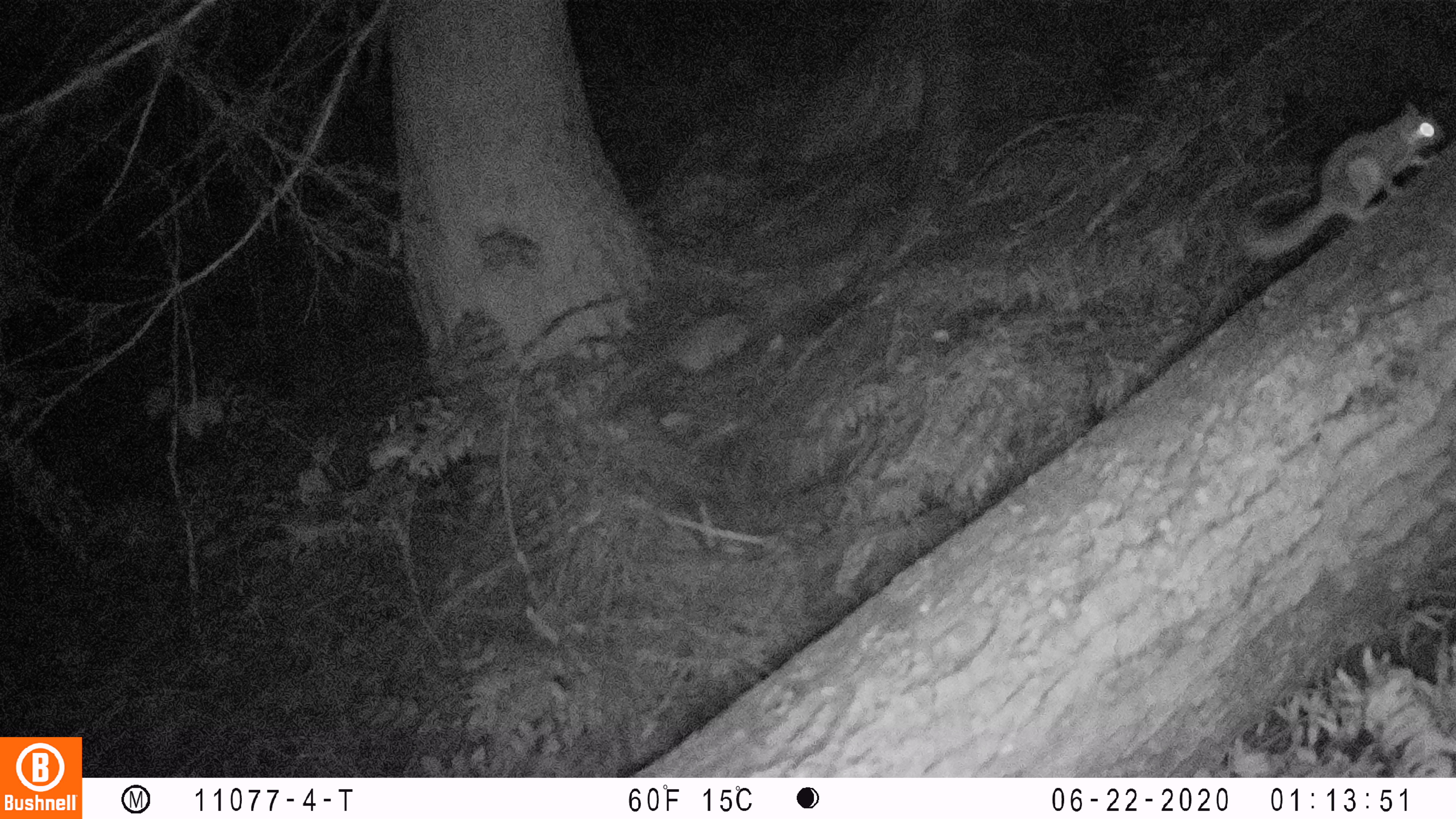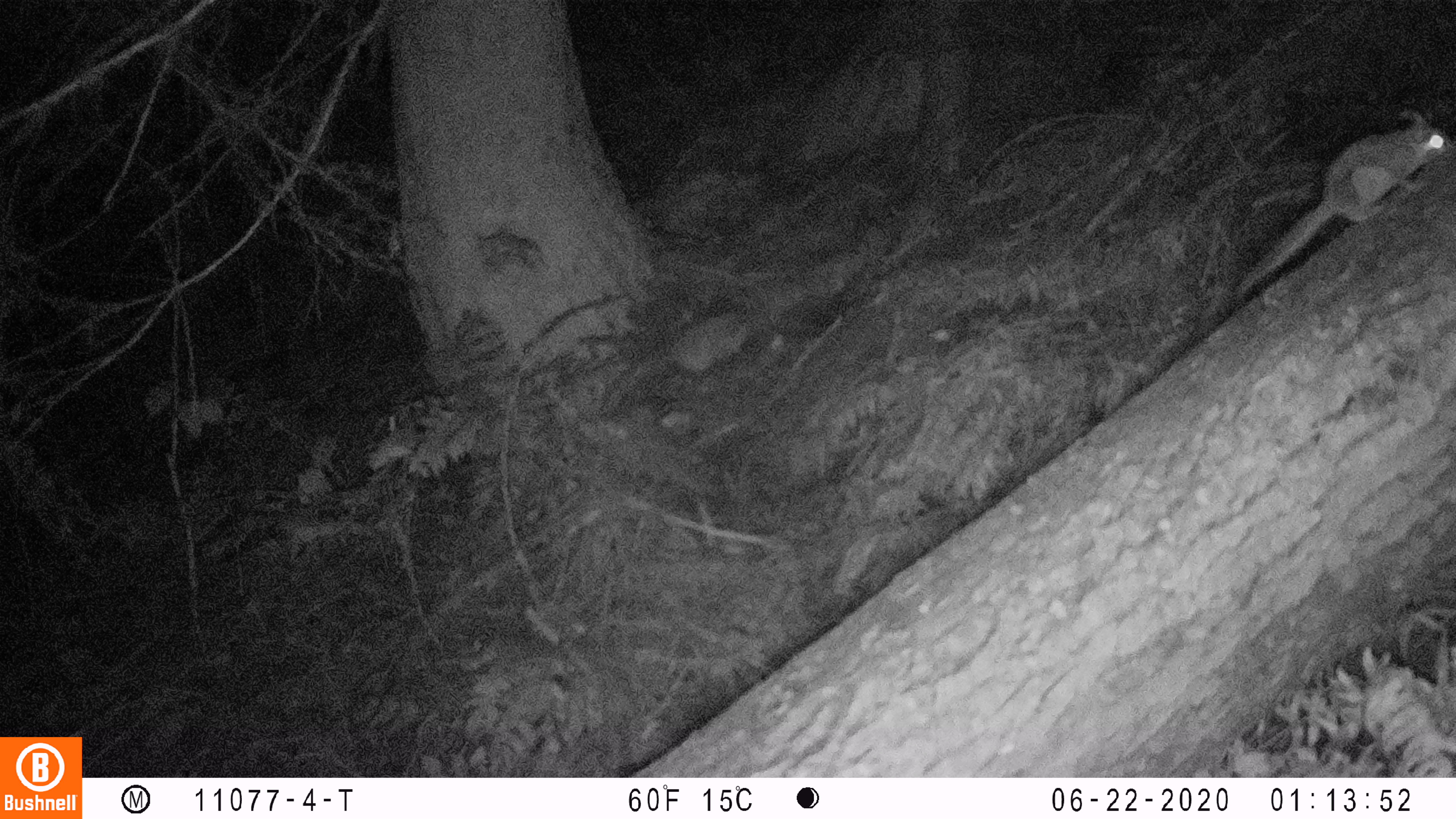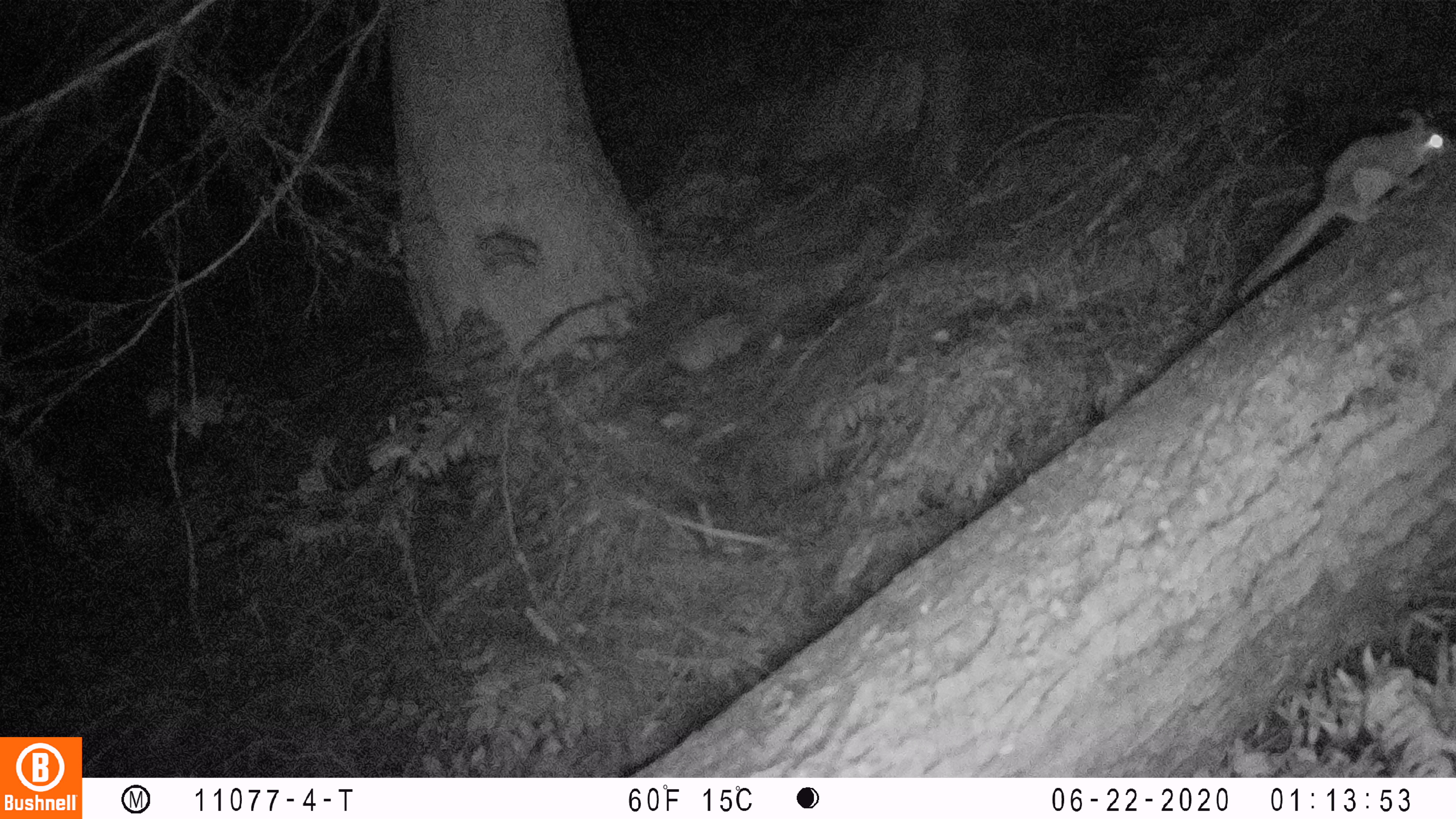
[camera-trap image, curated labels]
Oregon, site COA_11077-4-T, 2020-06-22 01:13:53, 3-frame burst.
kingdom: Animalia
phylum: Chordata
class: Mammalia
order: Rodentia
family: Sciuridae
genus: Glaucomys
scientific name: Glaucomys oregonensis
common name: humboldt's flying squirrel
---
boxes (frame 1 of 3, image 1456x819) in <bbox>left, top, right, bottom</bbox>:
humboldt's flying squirrel: <bbox>1213, 89, 1449, 293</bbox>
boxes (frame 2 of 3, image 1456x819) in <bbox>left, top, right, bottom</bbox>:
humboldt's flying squirrel: <bbox>1227, 102, 1453, 308</bbox>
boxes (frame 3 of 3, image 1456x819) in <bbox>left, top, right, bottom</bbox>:
humboldt's flying squirrel: <bbox>1227, 108, 1452, 311</bbox>